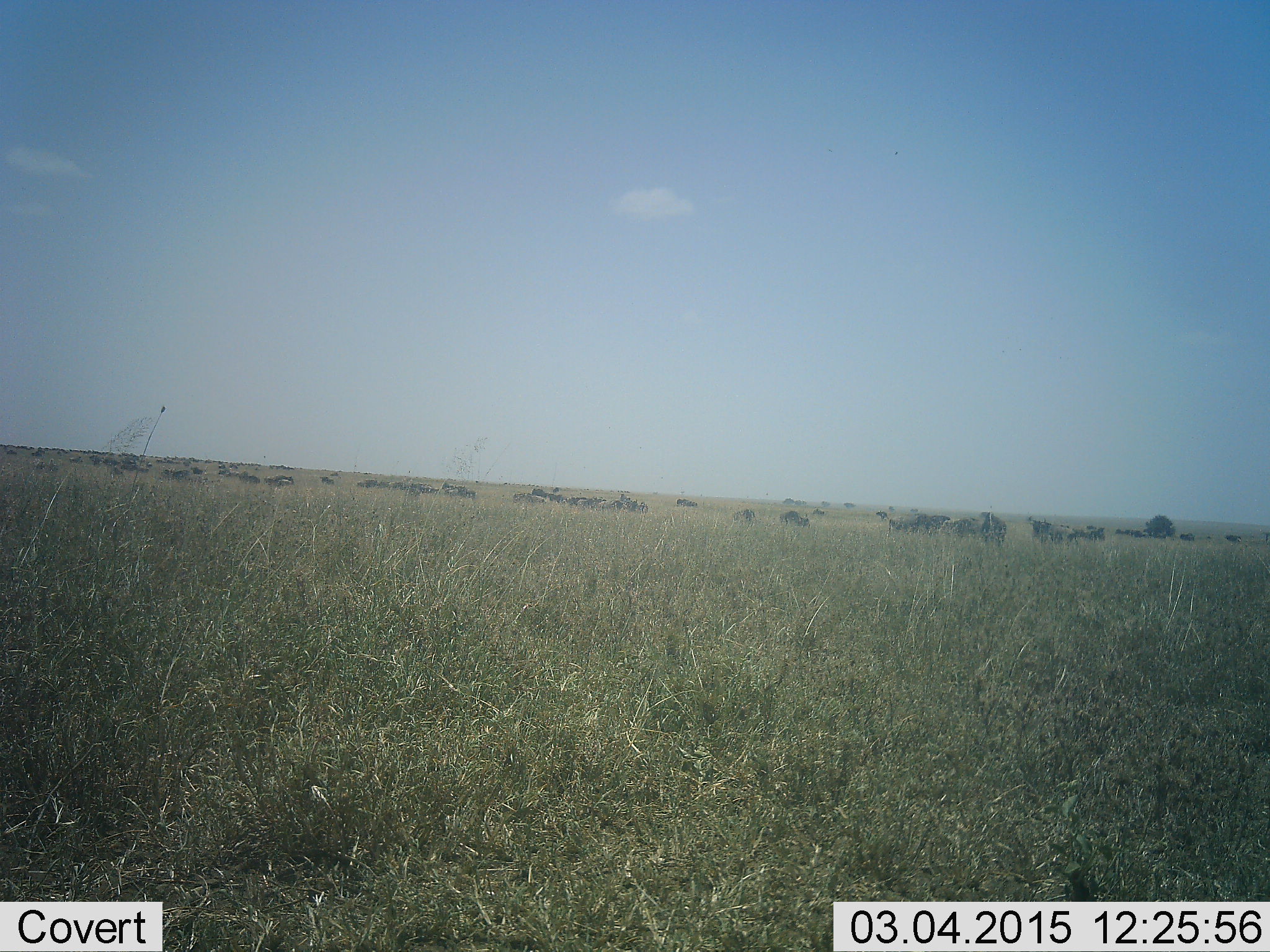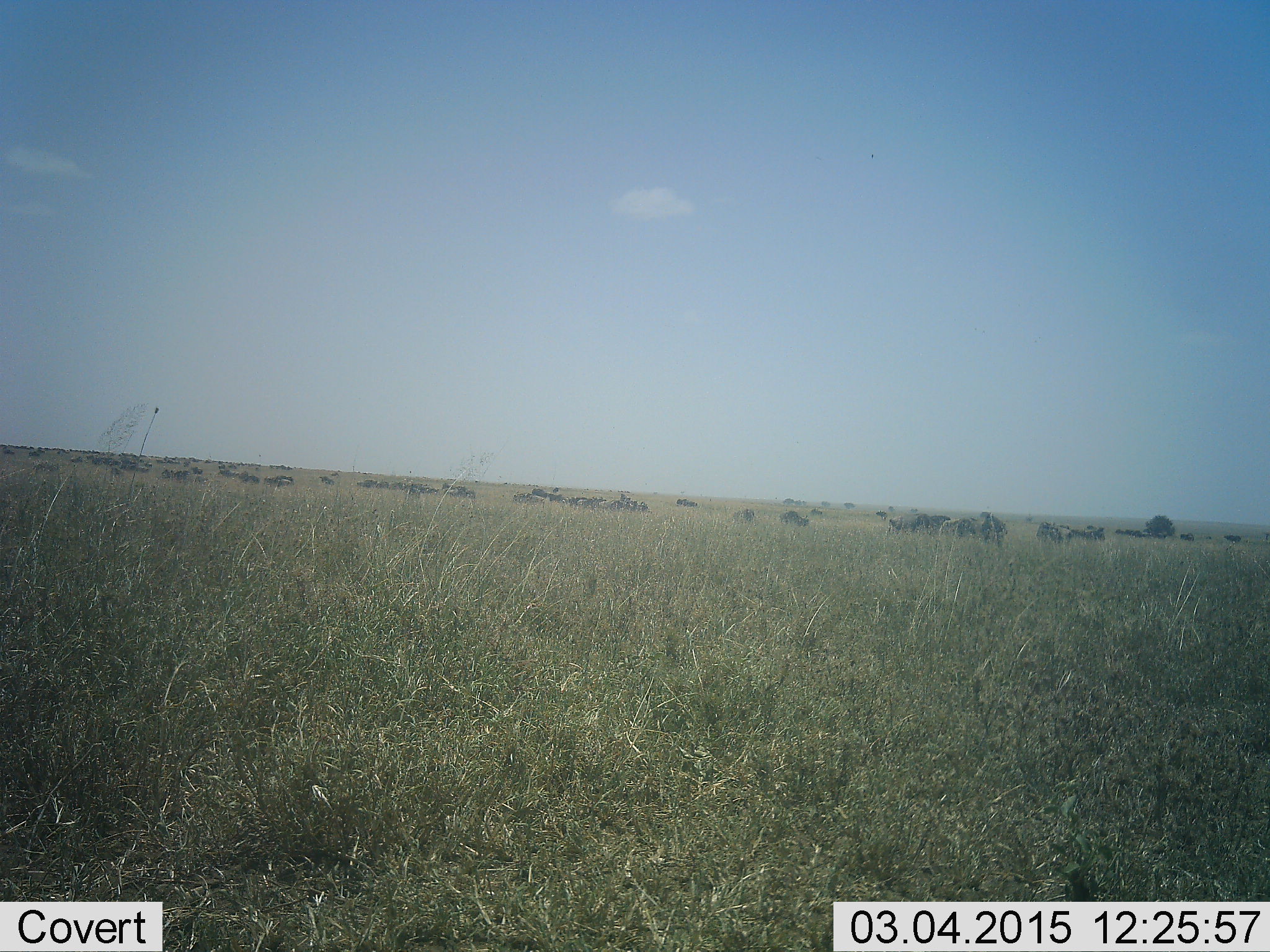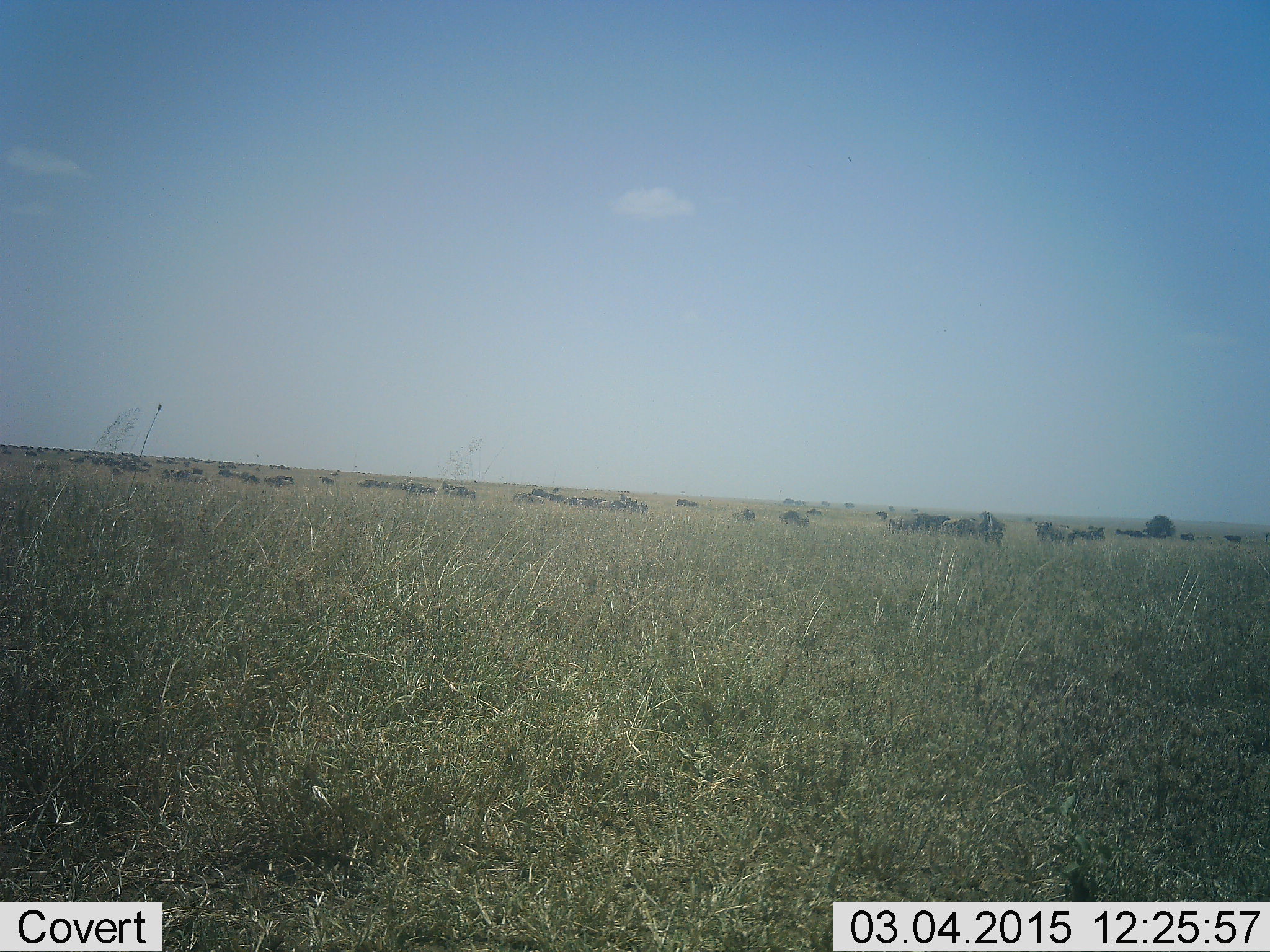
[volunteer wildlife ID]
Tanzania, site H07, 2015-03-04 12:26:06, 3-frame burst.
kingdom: Animalia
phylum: Chordata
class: Mammalia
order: Artiodactyla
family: Bovidae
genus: Connochaetes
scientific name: Connochaetes taurinus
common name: blue wildebeest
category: wildebeest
Wildebeest (blue wildebeest) (Connochaetes taurinus), count 11-50. Behavior (volunteer vote fractions): standing 70%, resting 0%, moving 60%, interacting 0%. Young present (vote fraction): 0%. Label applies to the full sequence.